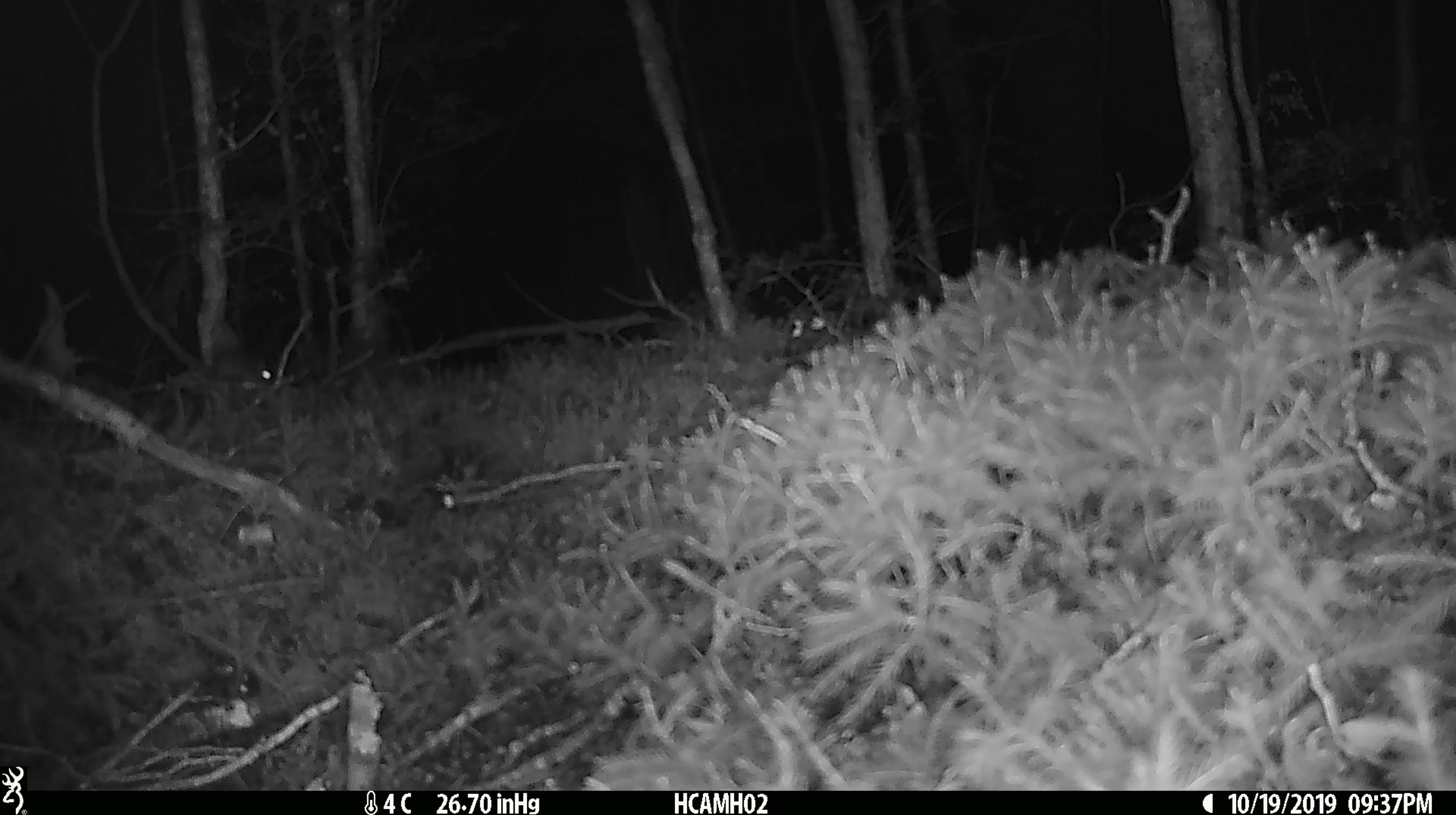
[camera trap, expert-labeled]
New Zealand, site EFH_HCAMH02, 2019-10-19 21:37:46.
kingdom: Animalia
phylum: Chordata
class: Mammalia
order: Rodentia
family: Muridae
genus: Mus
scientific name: Mus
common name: mouse